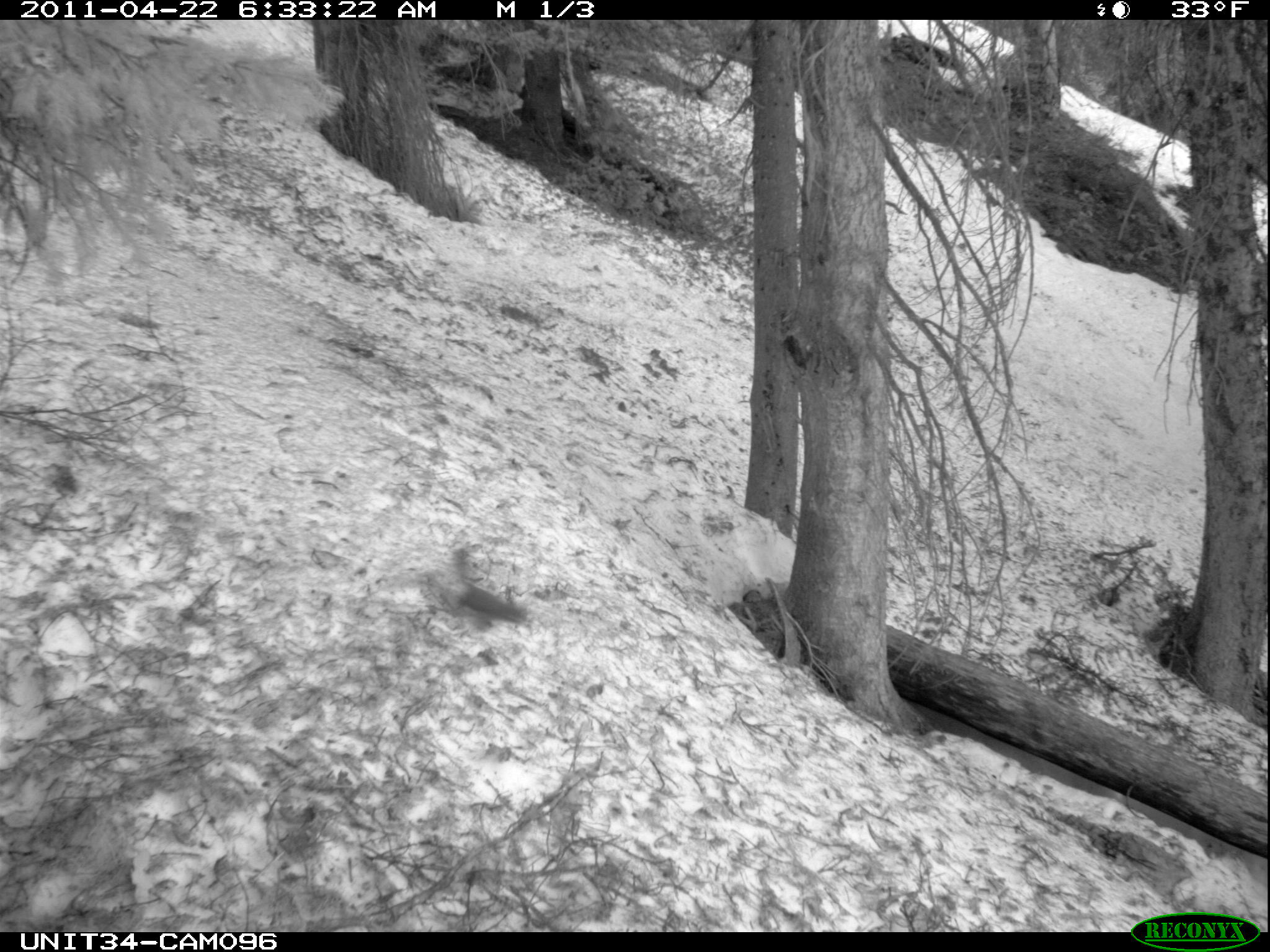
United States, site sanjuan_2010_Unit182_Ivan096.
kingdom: Animalia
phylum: Chordata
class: Mammalia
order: Rodentia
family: Sciuridae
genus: Tamiasciurus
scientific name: Tamiasciurus hudsonicus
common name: american red squirrel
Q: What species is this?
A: Tamiasciurus hudsonicus (american red squirrel).